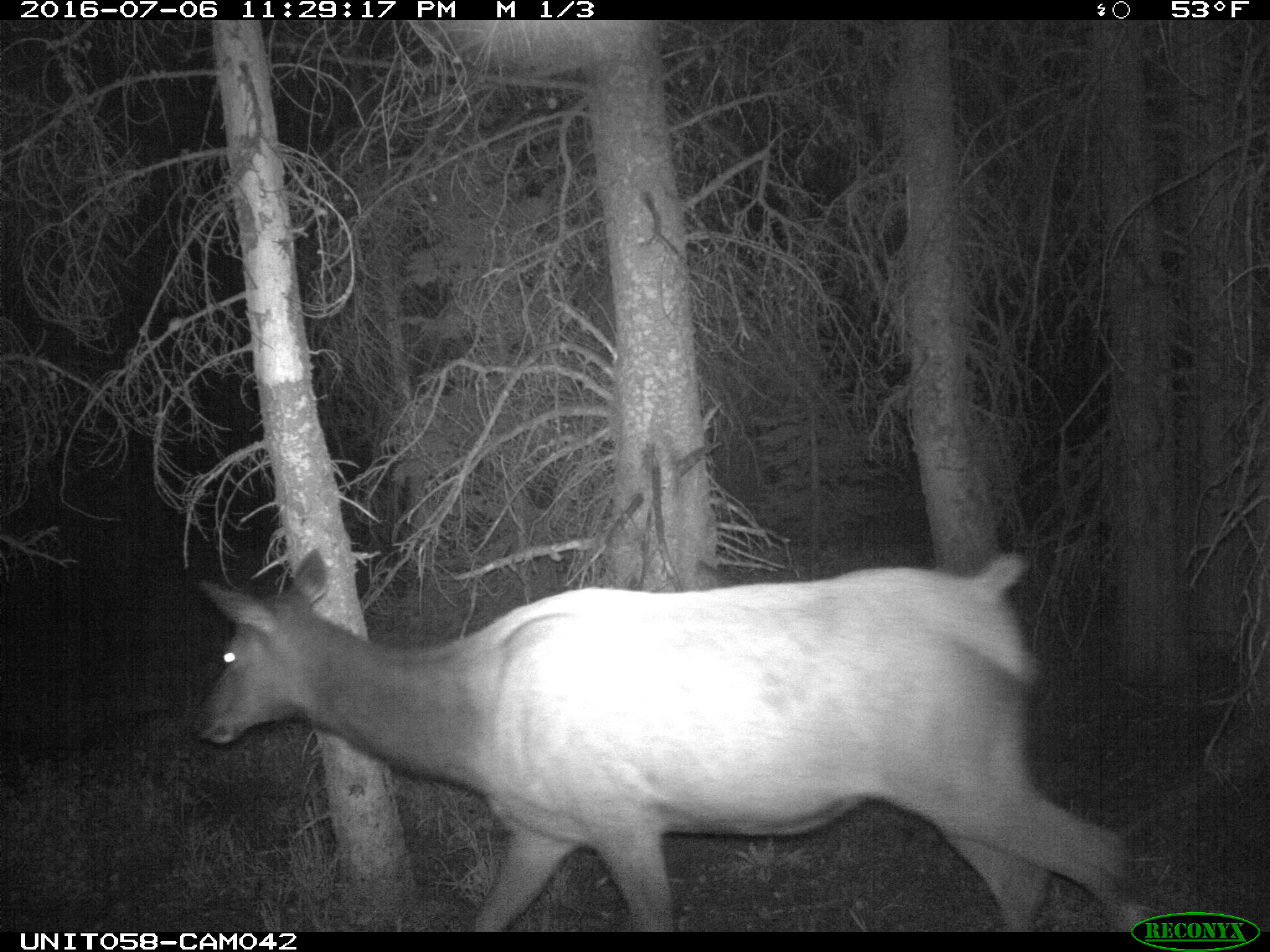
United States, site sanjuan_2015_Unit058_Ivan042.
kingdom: Animalia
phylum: Chordata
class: Mammalia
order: Artiodactyla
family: Cervidae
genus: Cervus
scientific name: Cervus elaphus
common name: red deer